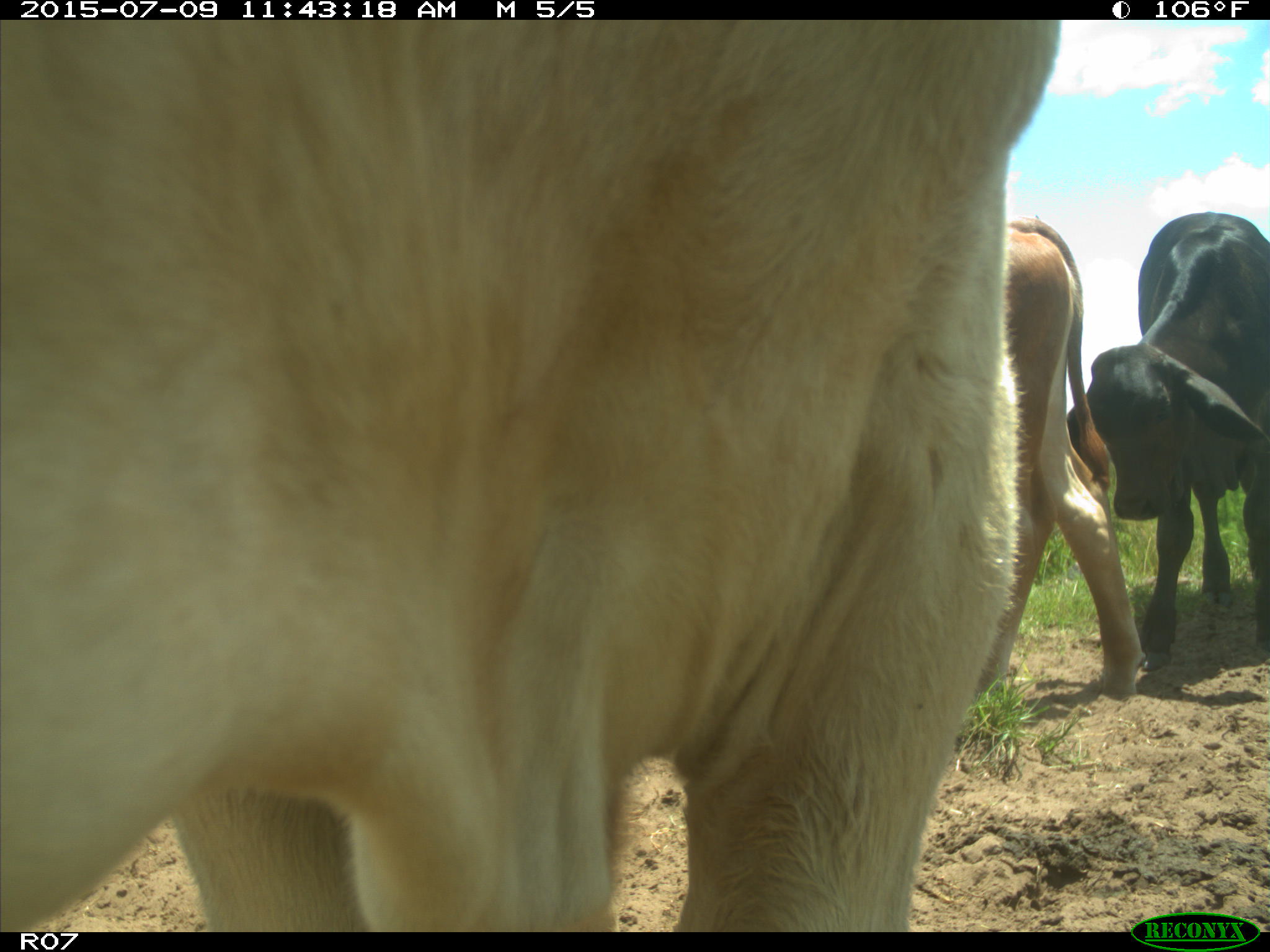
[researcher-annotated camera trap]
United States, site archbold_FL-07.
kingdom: Animalia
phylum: Chordata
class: Mammalia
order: Artiodactyla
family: Bovidae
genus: Bos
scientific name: Bos taurus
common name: domestic cow